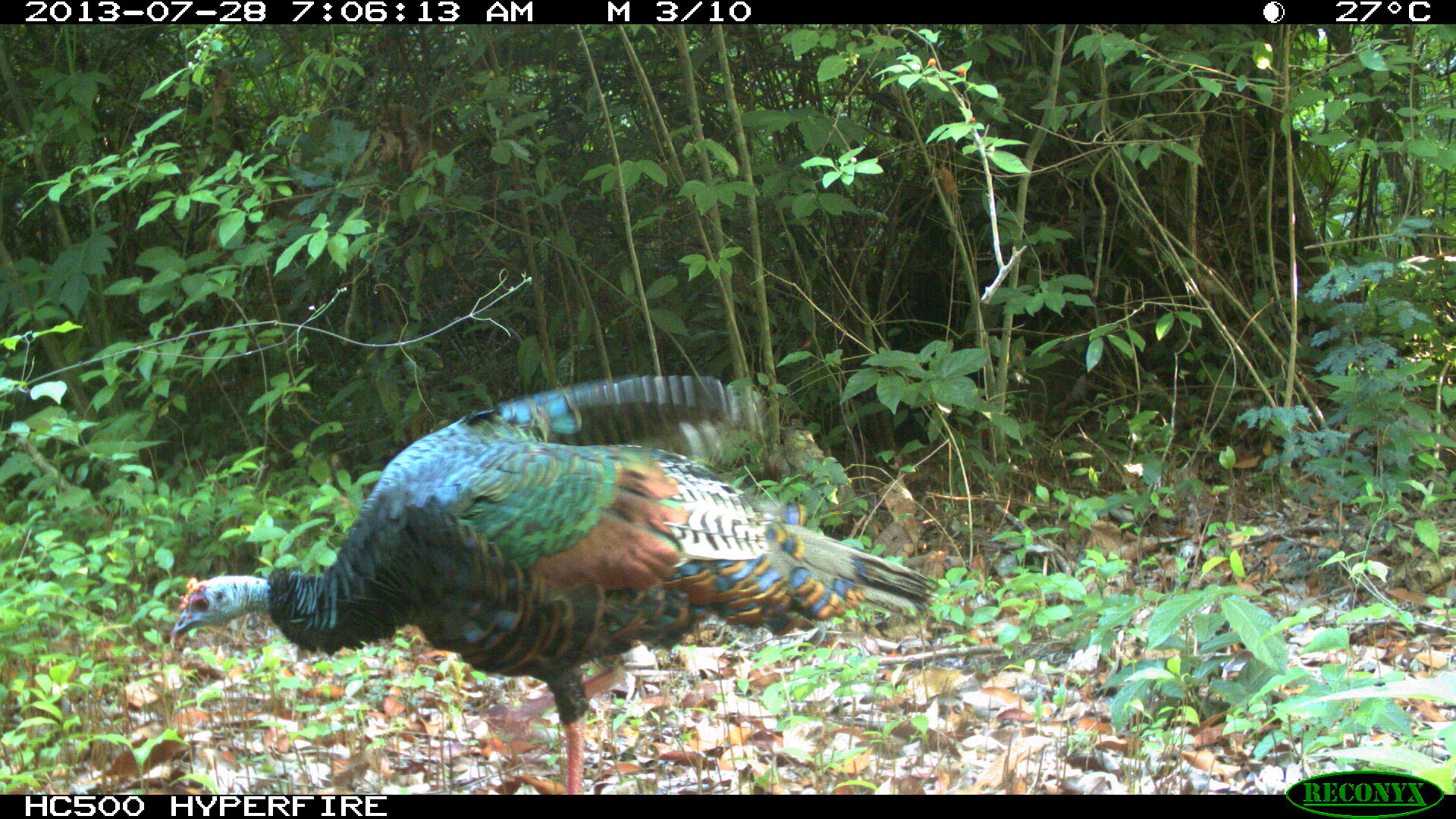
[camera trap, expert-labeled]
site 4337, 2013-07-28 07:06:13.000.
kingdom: Animalia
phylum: Chordata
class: Aves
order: Galliformes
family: Phasianidae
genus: Meleagris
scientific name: Meleagris ocellata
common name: ocellated turkey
Meleagris ocellata (ocellated turkey), count 1.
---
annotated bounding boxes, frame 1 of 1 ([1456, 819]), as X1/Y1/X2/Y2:
meleagris ocellata: 168/371/948/793